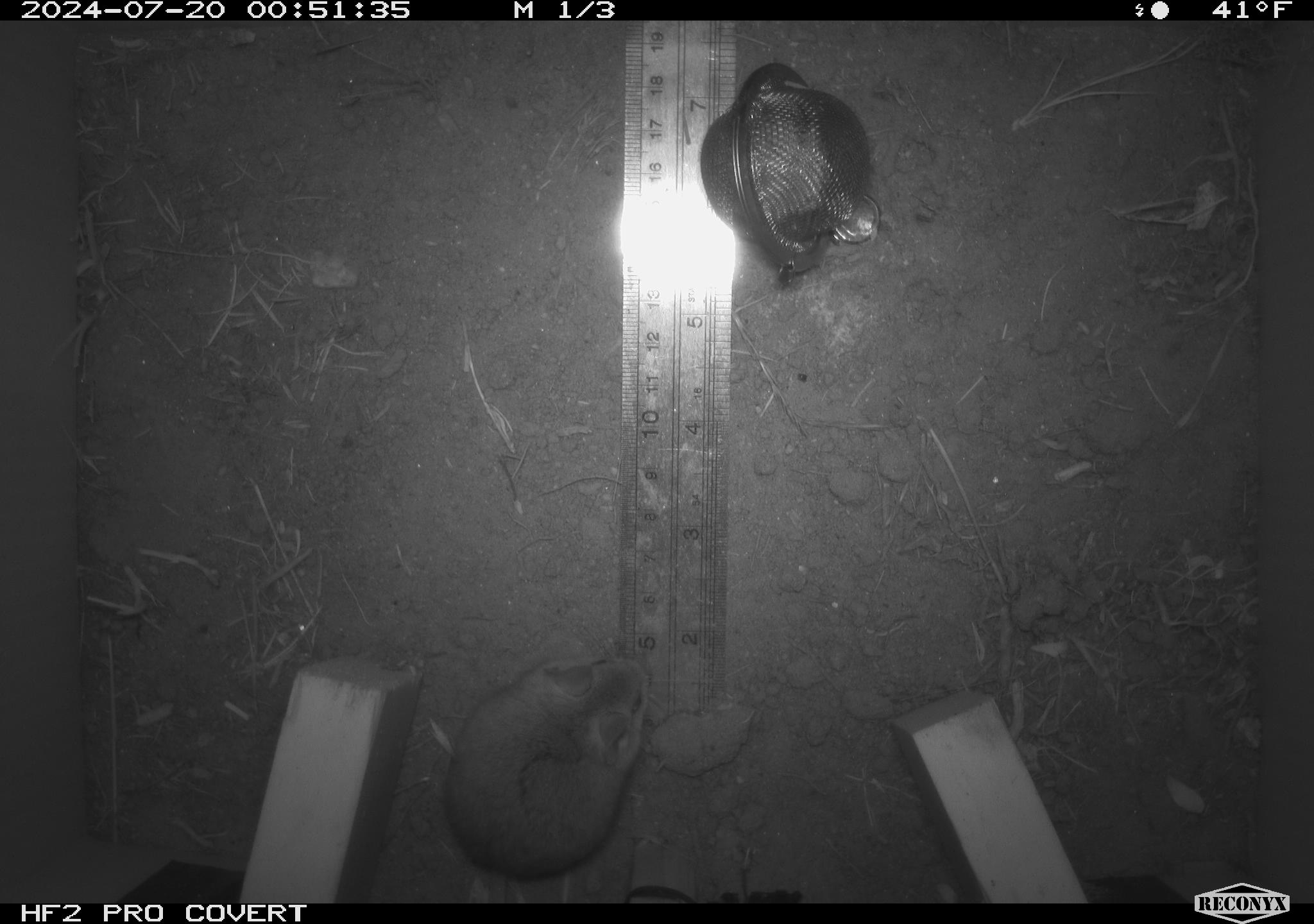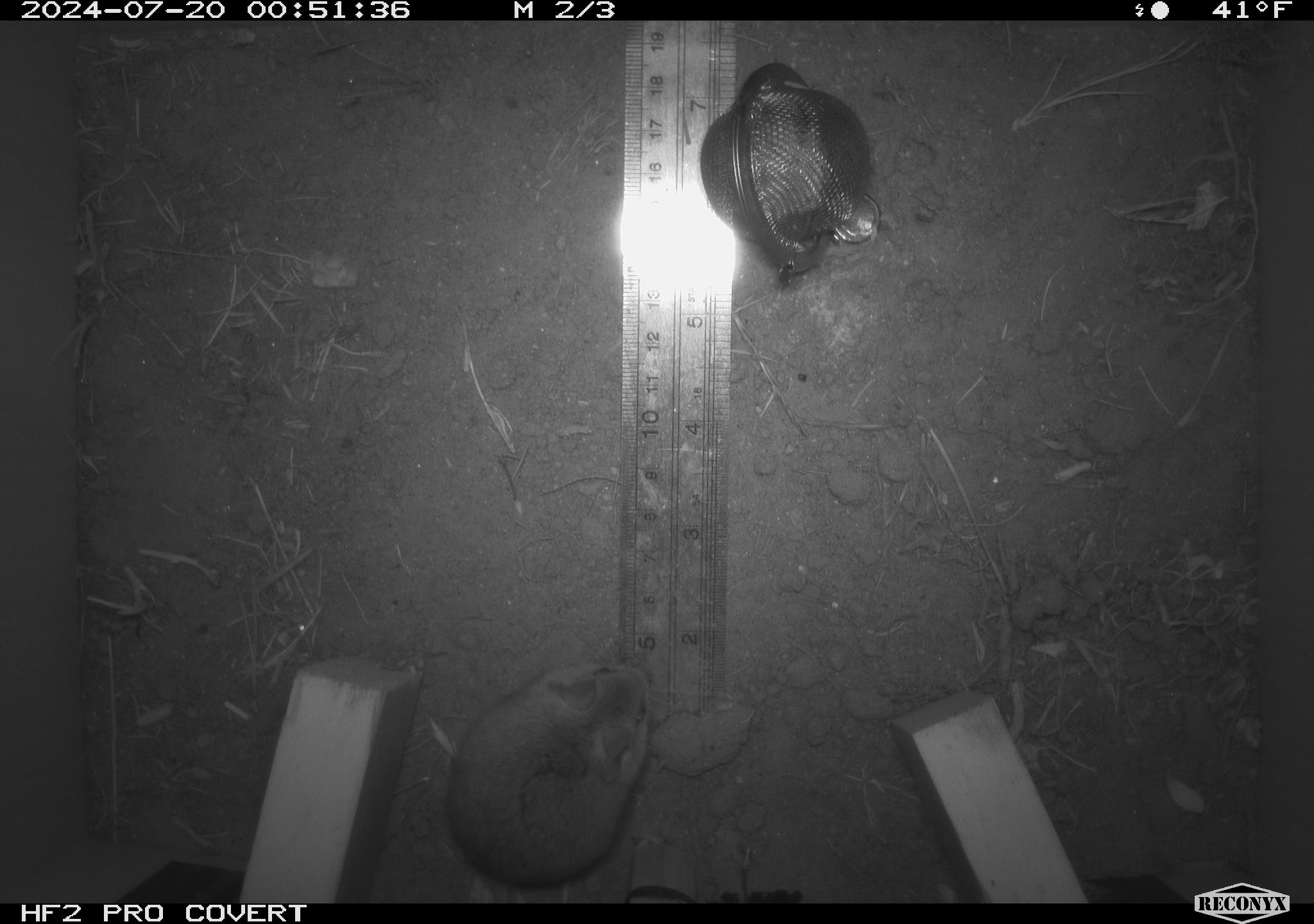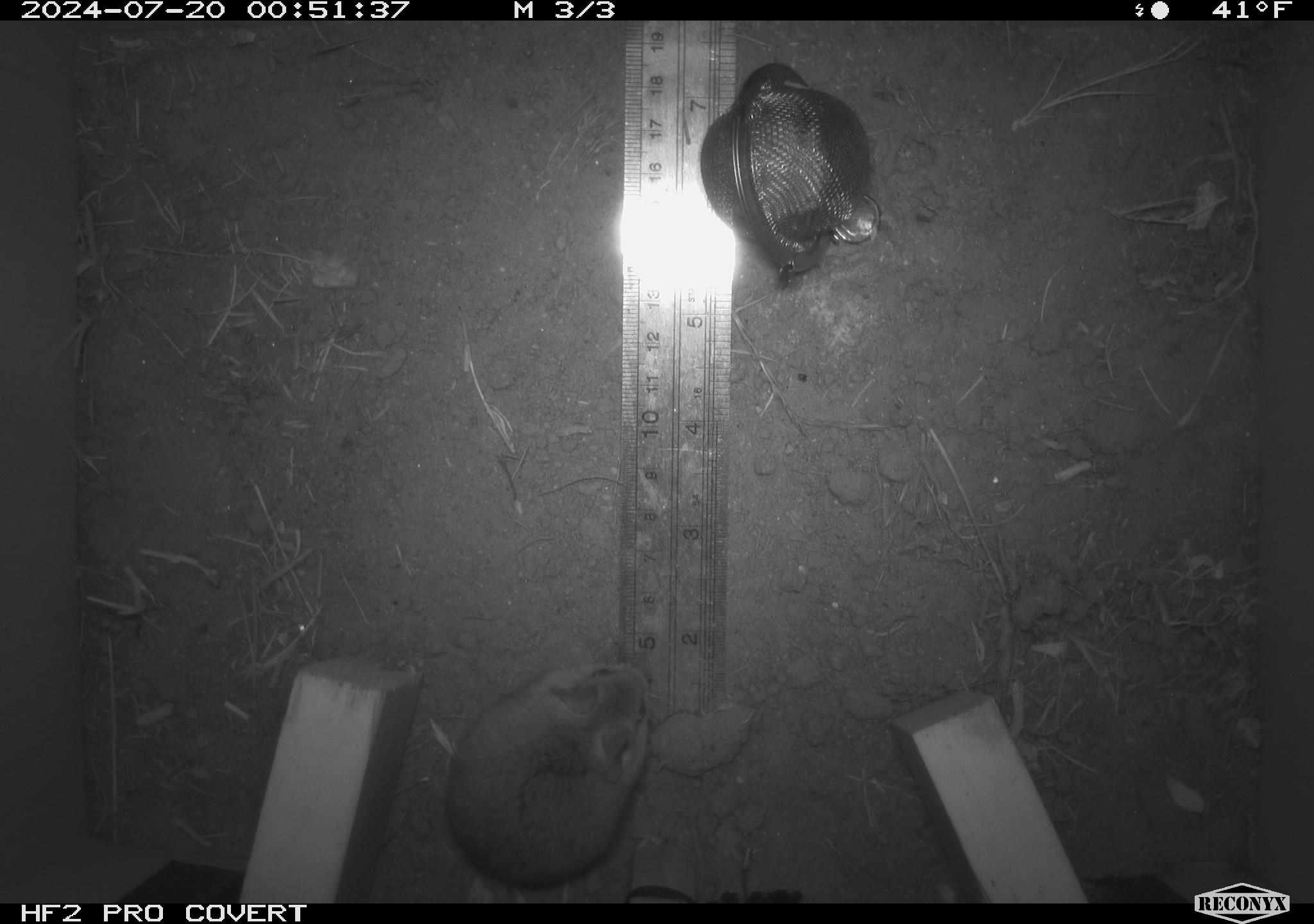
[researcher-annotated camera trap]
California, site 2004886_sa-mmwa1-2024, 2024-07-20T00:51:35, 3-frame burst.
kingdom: Animalia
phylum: Chordata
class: Mammalia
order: Rodentia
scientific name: Rodentia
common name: mouse species